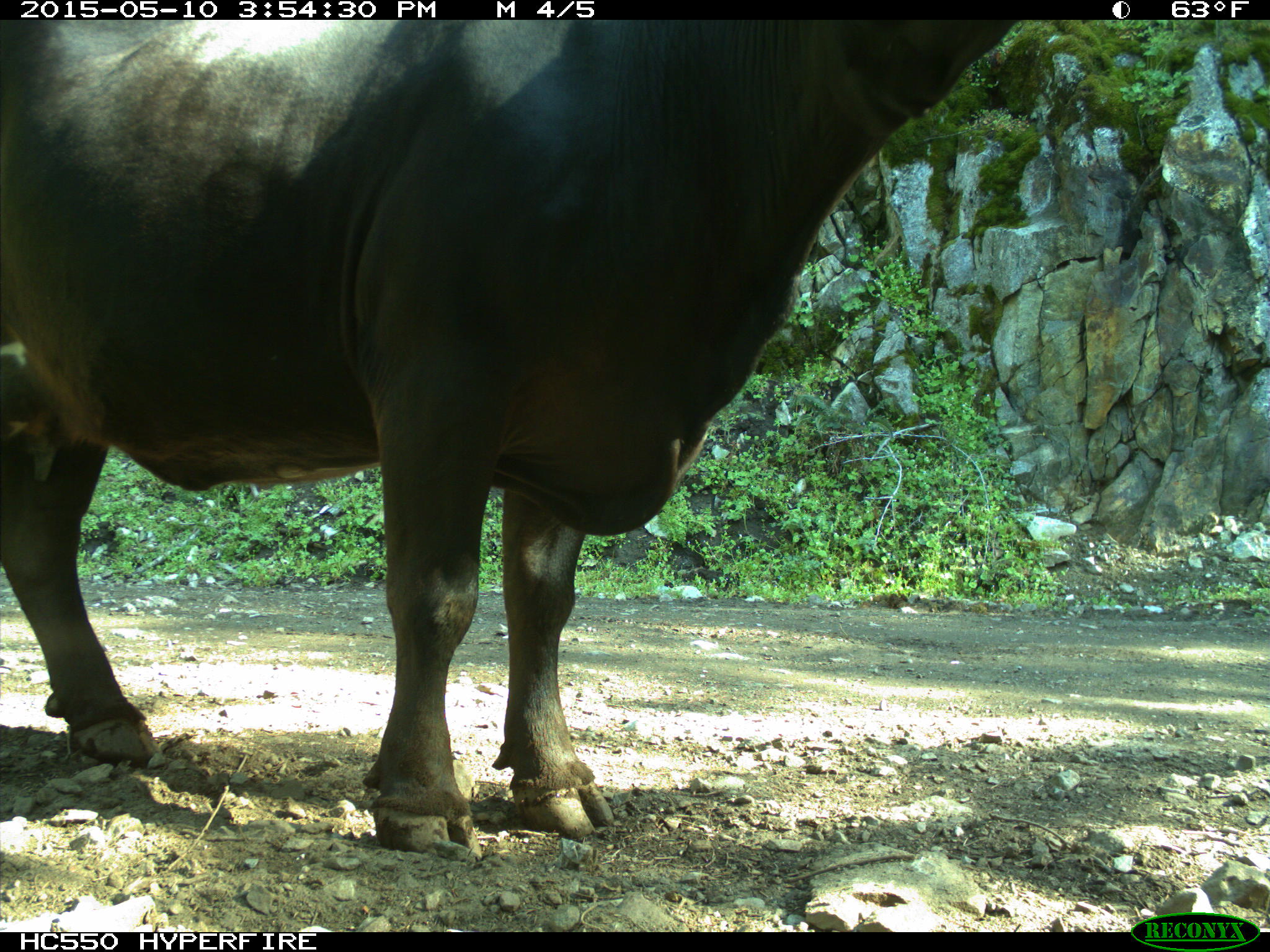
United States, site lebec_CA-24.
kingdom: Animalia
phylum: Chordata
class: Mammalia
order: Artiodactyla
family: Bovidae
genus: Bos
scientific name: Bos taurus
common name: domestic cow